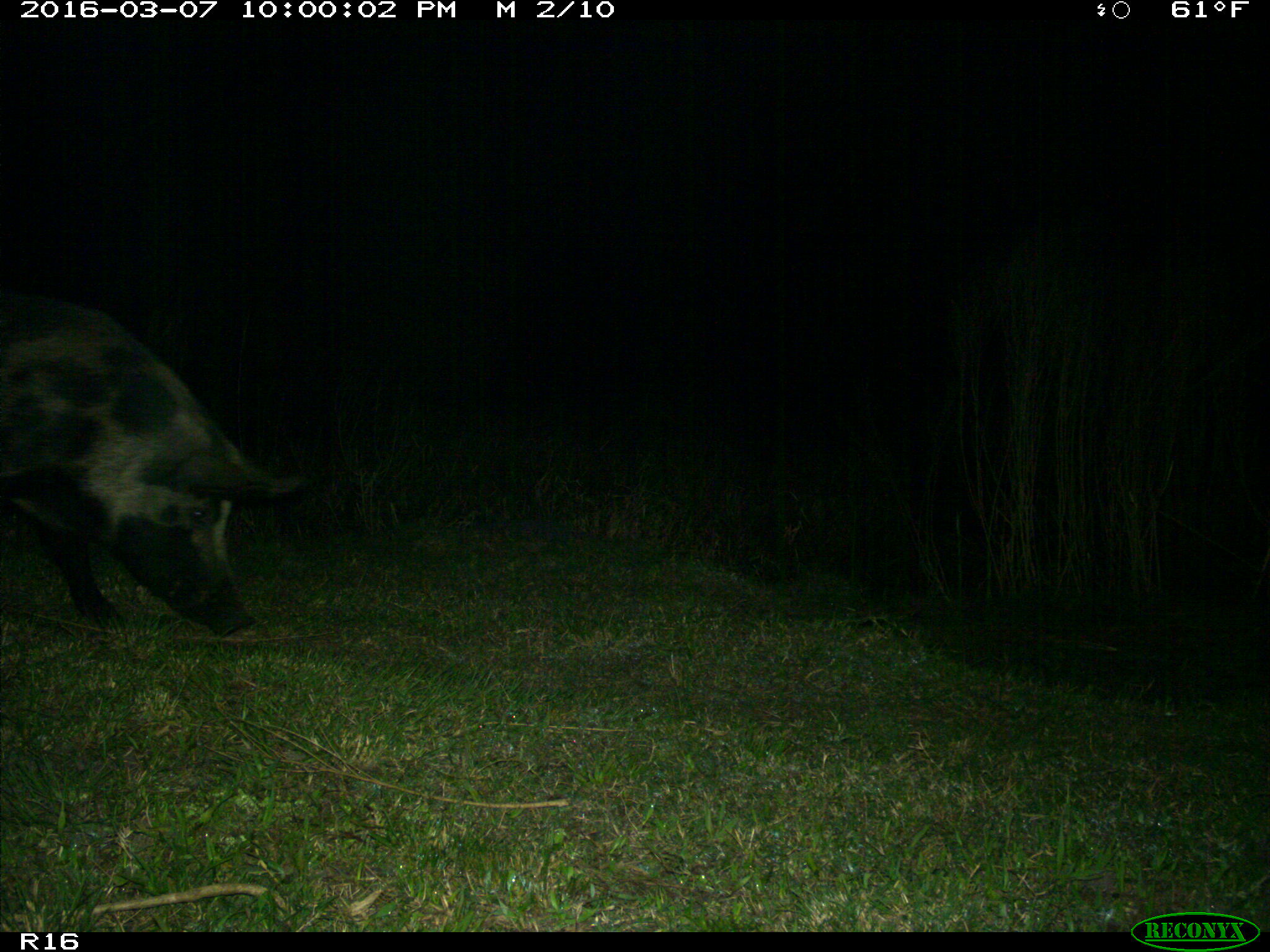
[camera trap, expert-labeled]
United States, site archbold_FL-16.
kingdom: Animalia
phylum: Chordata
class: Mammalia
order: Artiodactyla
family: Suidae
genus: Sus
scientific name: Sus scrofa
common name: wild boar